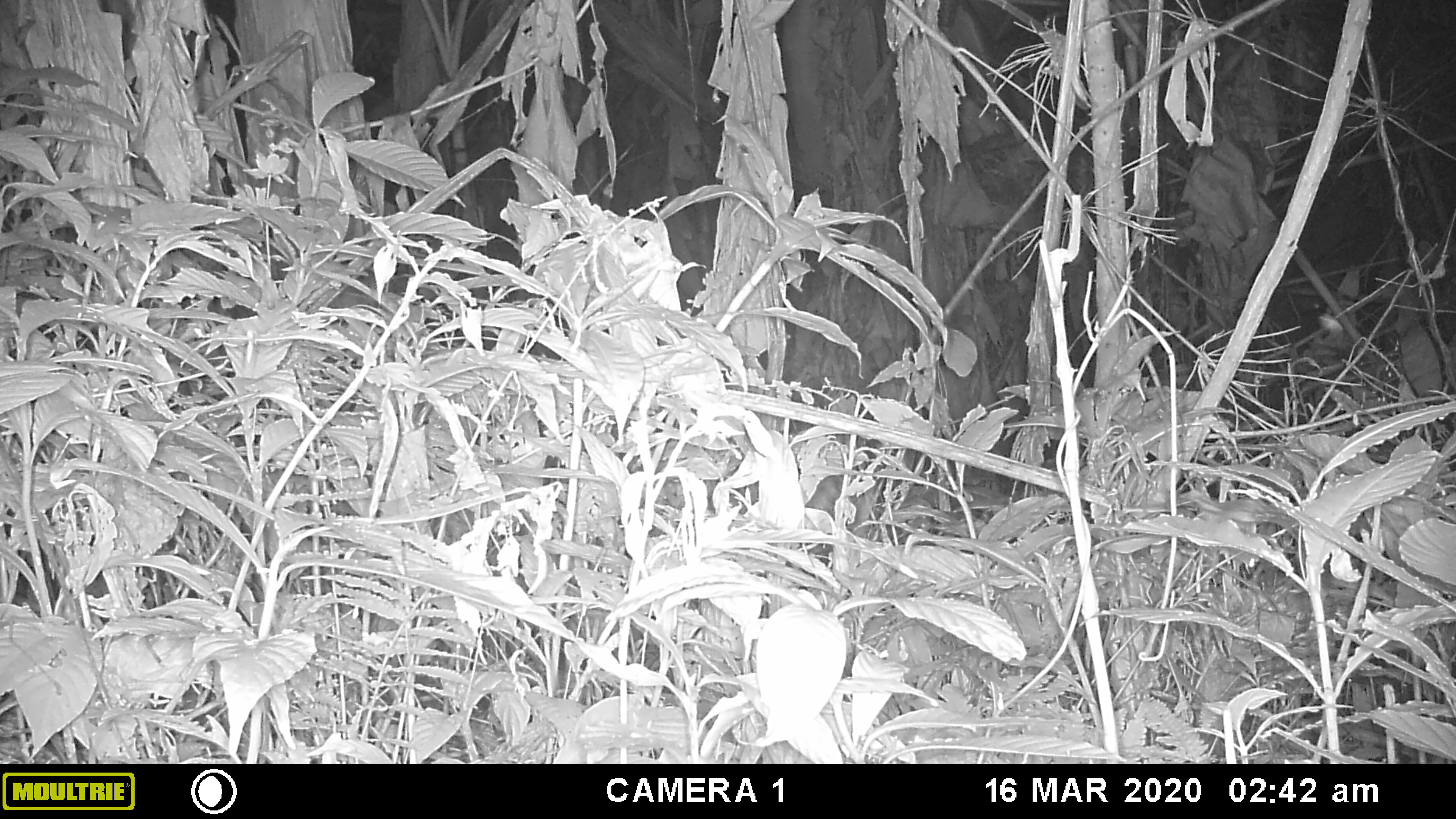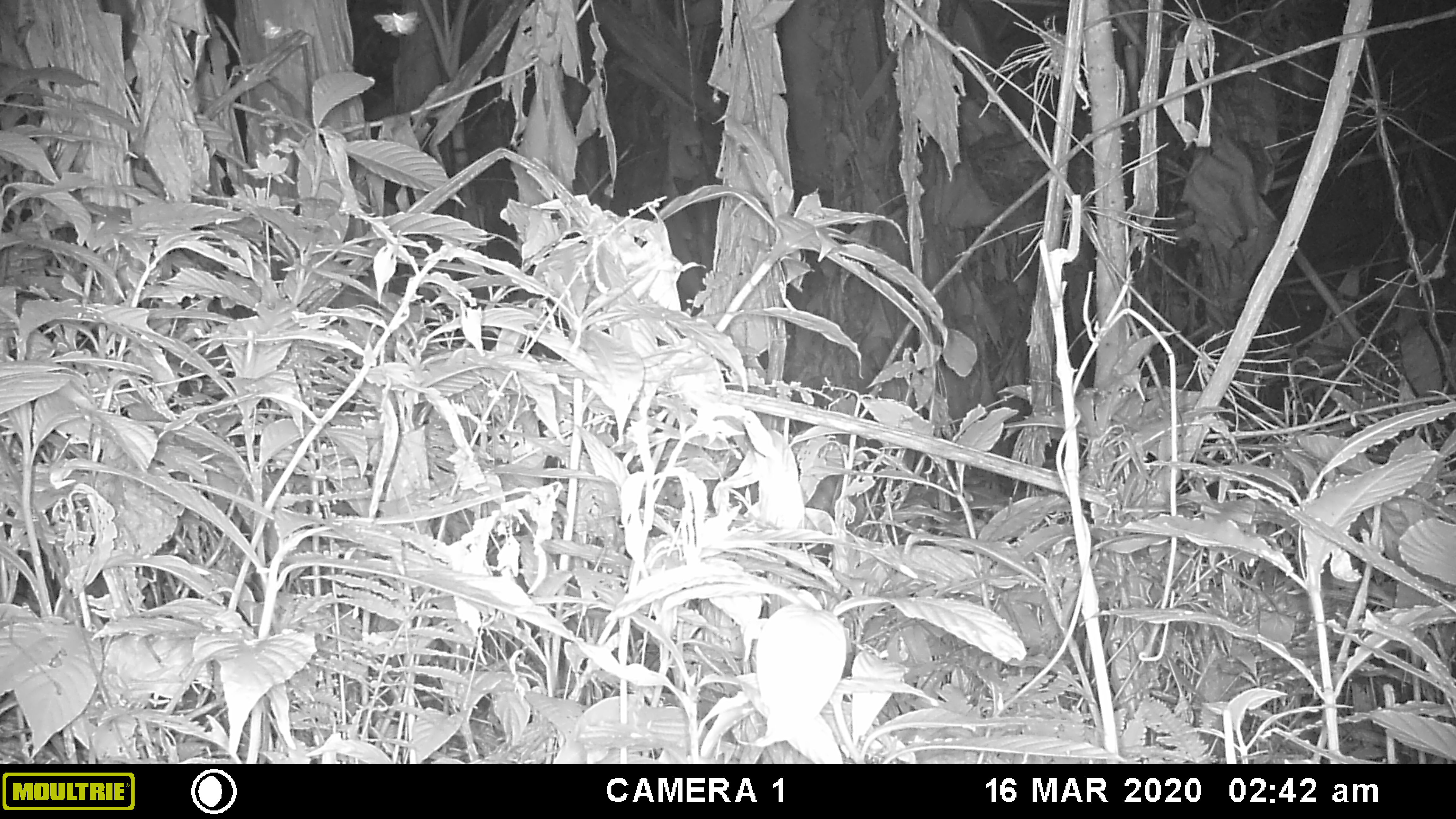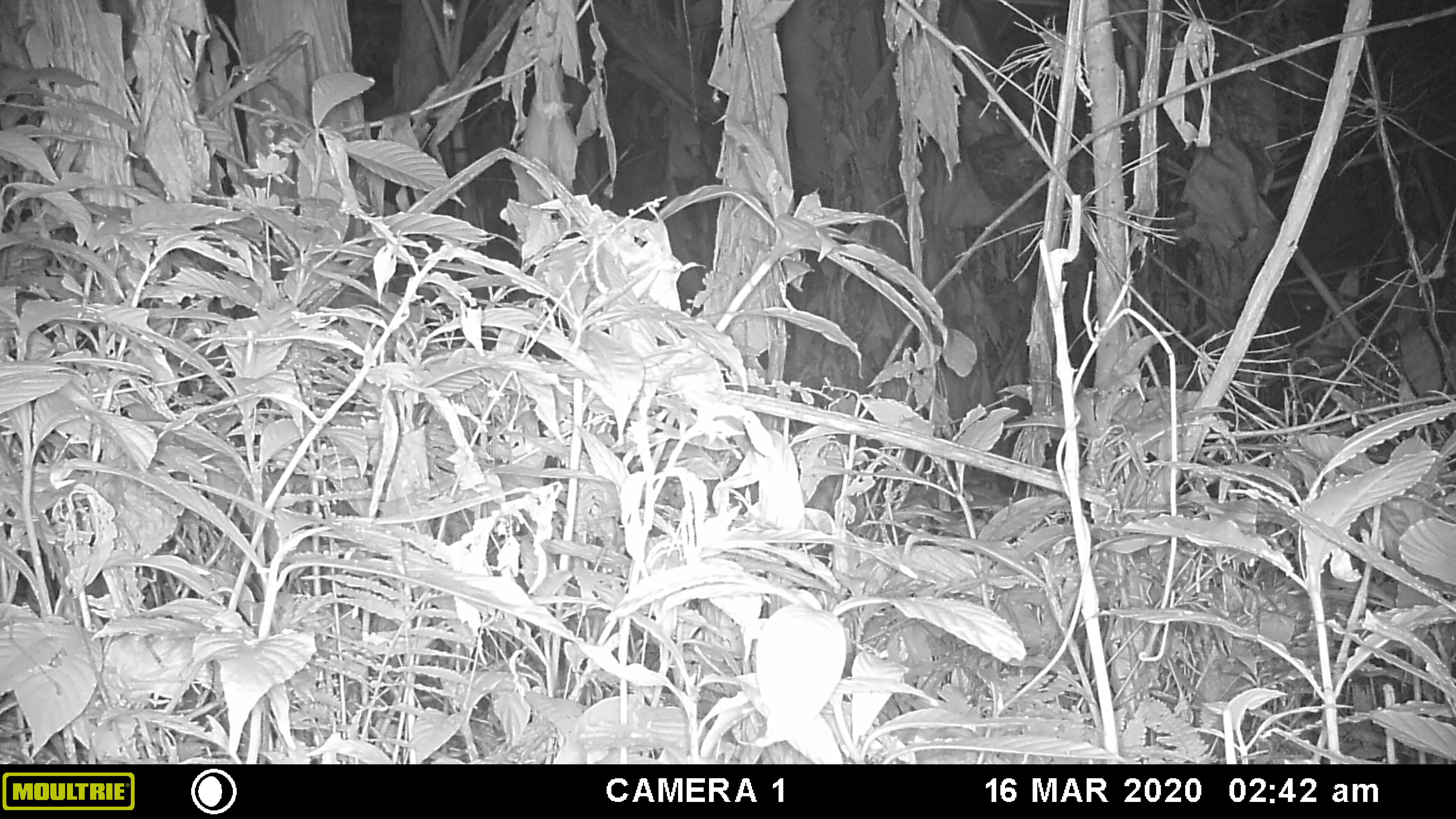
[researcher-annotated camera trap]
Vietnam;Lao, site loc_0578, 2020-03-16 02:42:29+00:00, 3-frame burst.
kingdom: Animalia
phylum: Chordata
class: Mammalia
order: Artiodactyla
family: Bovidae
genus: Capricornis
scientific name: Capricornis sumatraensis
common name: chinese serow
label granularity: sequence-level